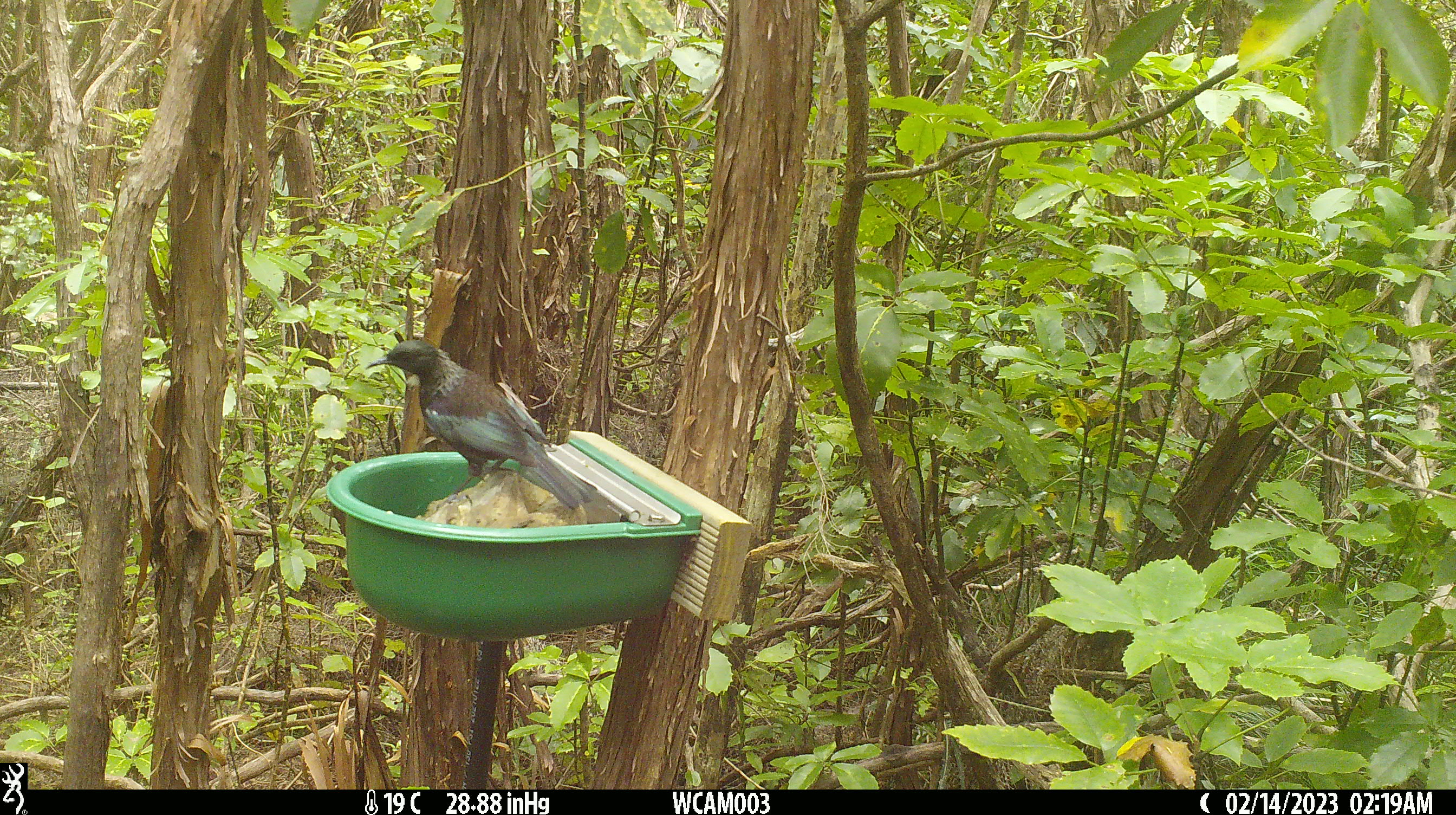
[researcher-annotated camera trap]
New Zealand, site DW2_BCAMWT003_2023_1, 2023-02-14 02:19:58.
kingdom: Animalia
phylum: Chordata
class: Aves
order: Passeriformes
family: Meliphagidae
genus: Prosthemadera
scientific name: Prosthemadera novaeseelandiae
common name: tui